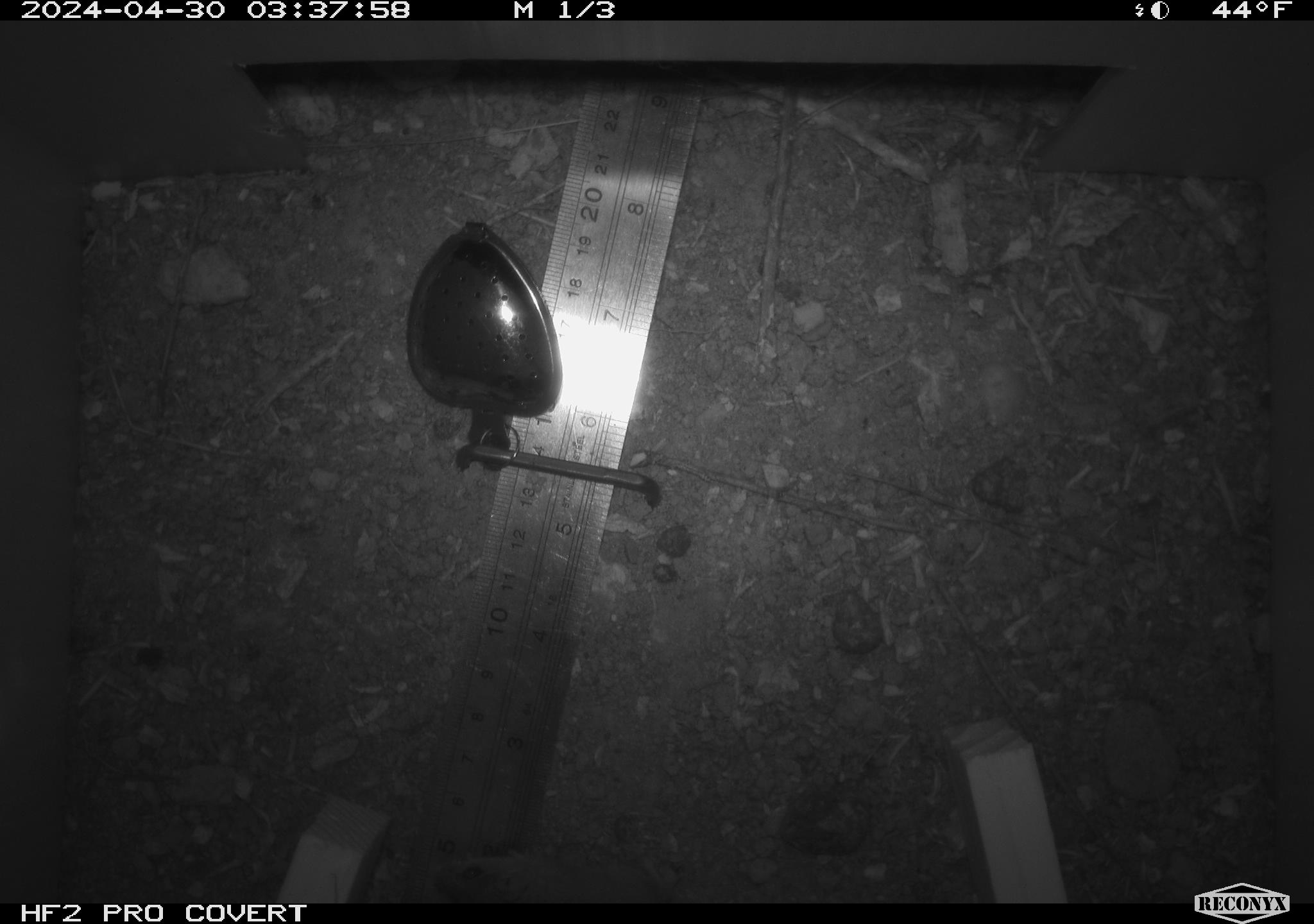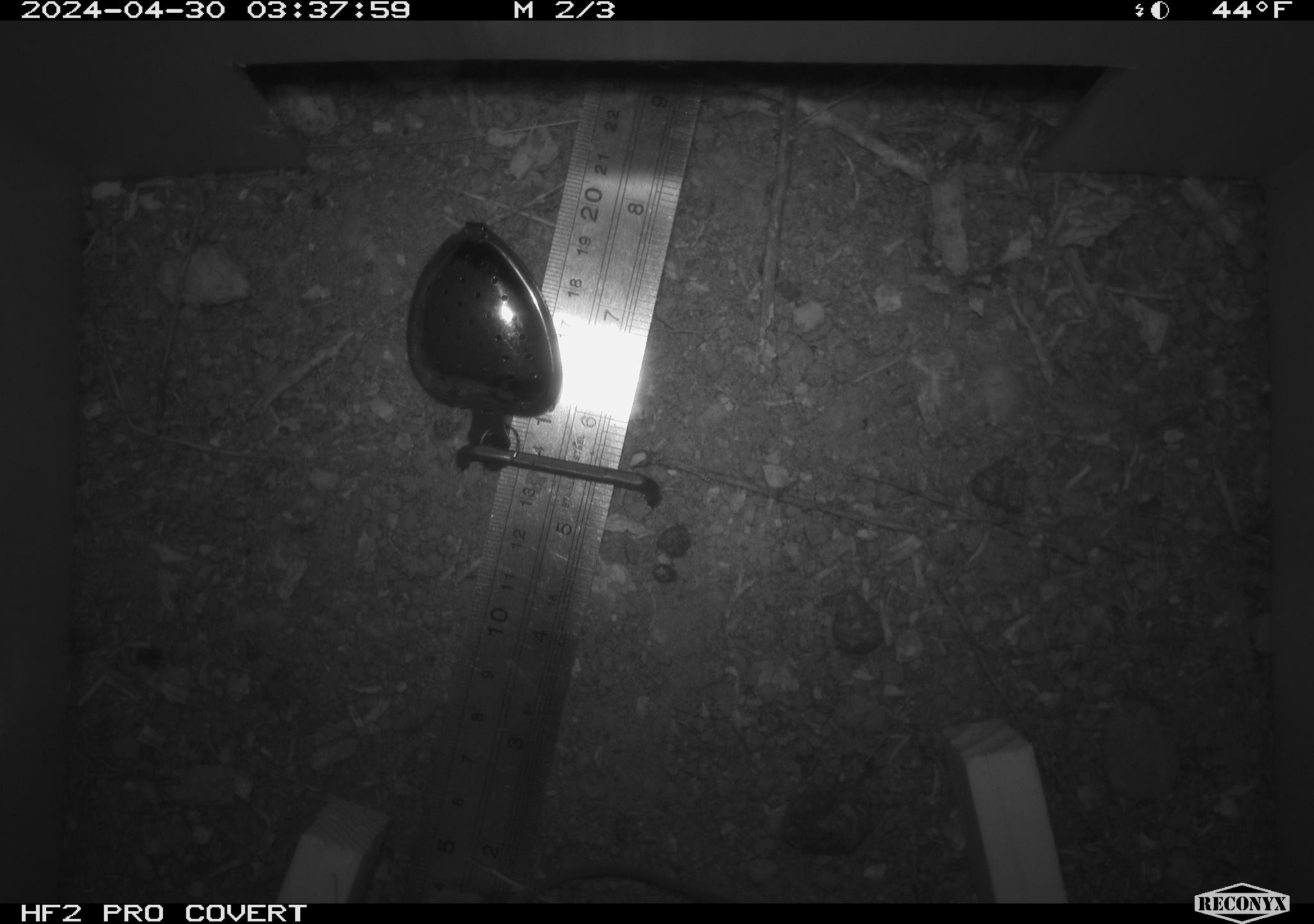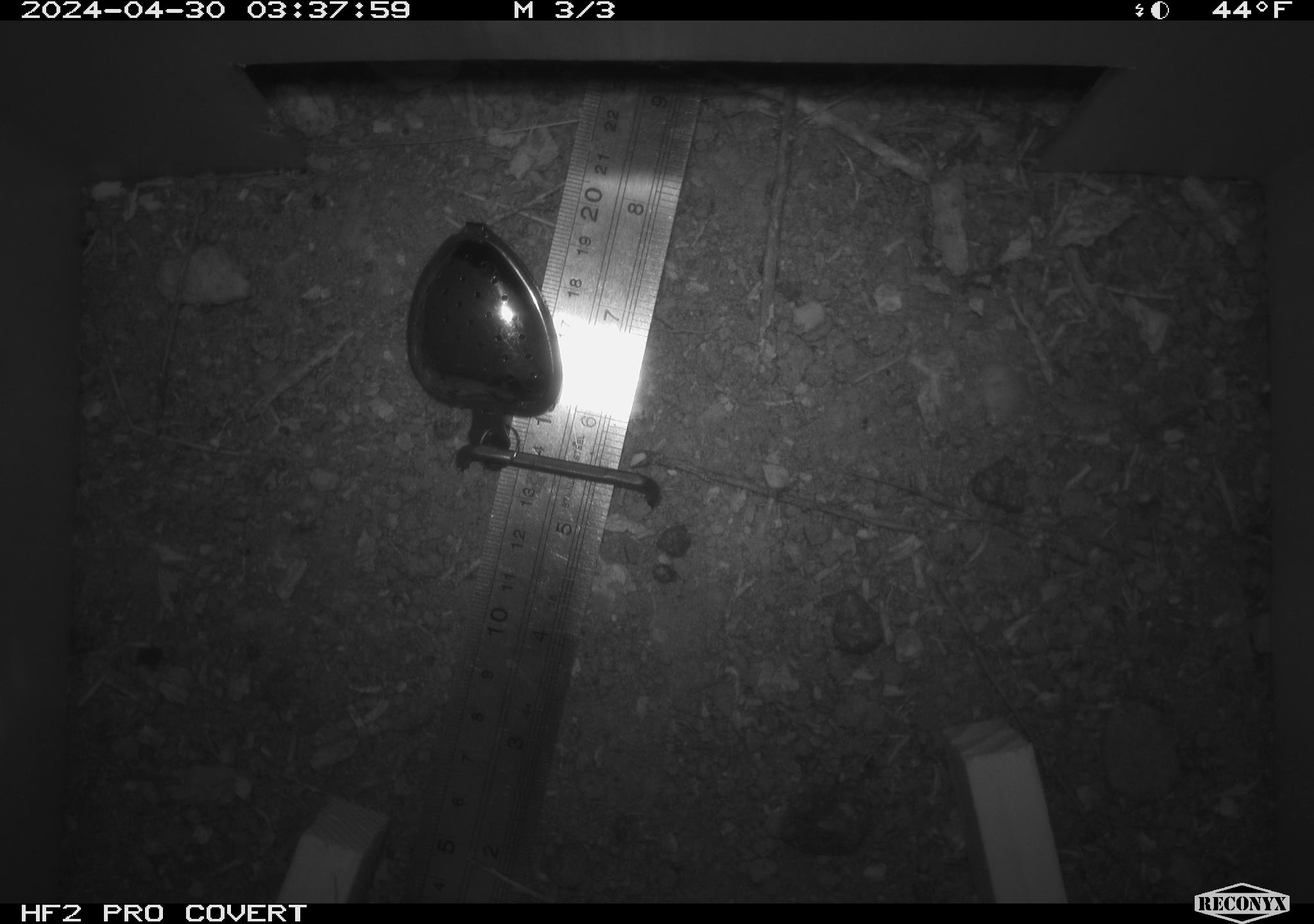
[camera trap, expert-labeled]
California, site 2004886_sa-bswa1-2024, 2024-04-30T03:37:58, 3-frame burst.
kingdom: Animalia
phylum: Chordata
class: Mammalia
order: Rodentia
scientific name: Rodentia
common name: mouse species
Mouse species (Rodentia).